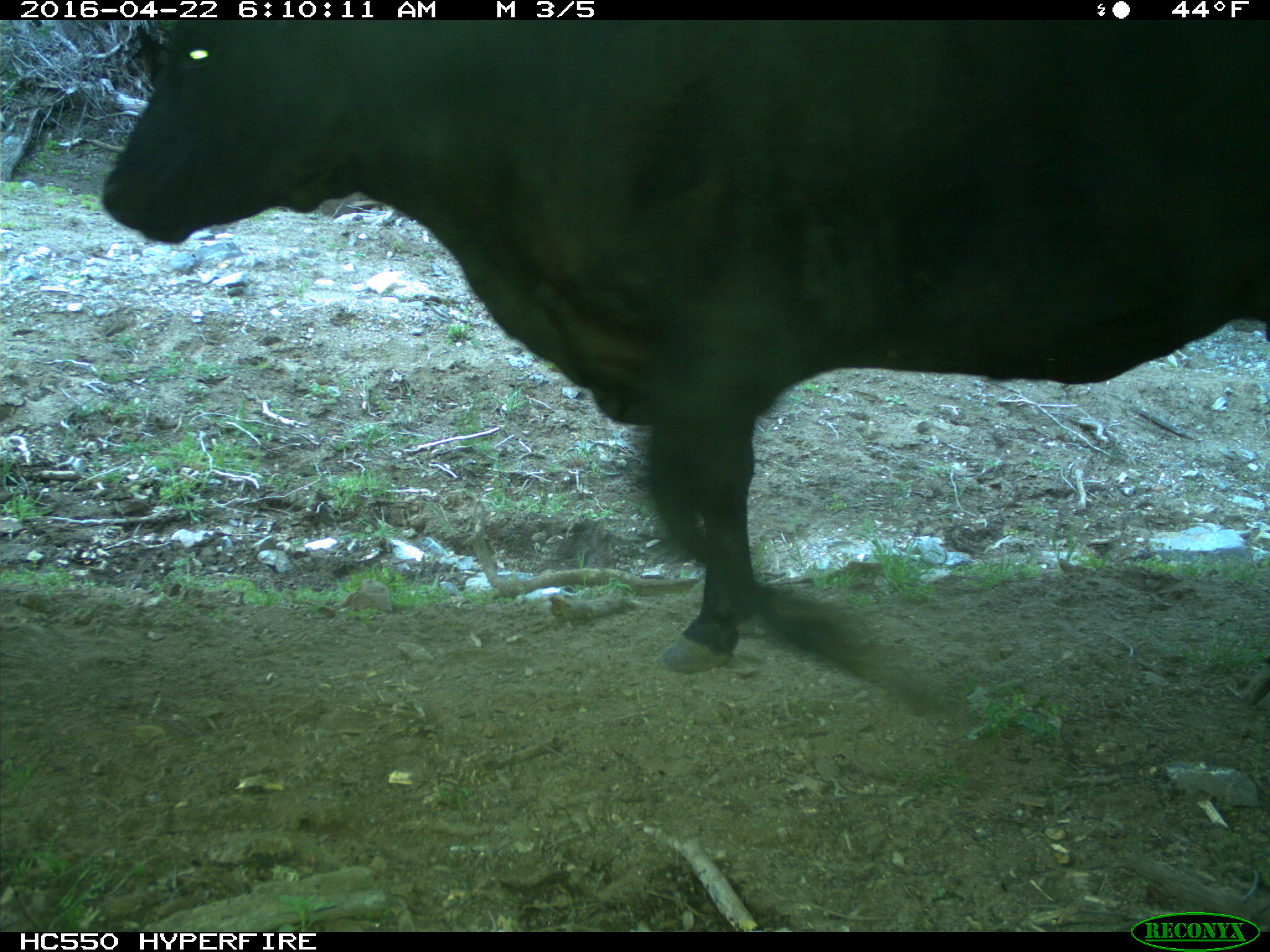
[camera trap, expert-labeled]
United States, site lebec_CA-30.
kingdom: Animalia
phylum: Chordata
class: Mammalia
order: Artiodactyla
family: Bovidae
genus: Bos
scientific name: Bos taurus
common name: domestic cow